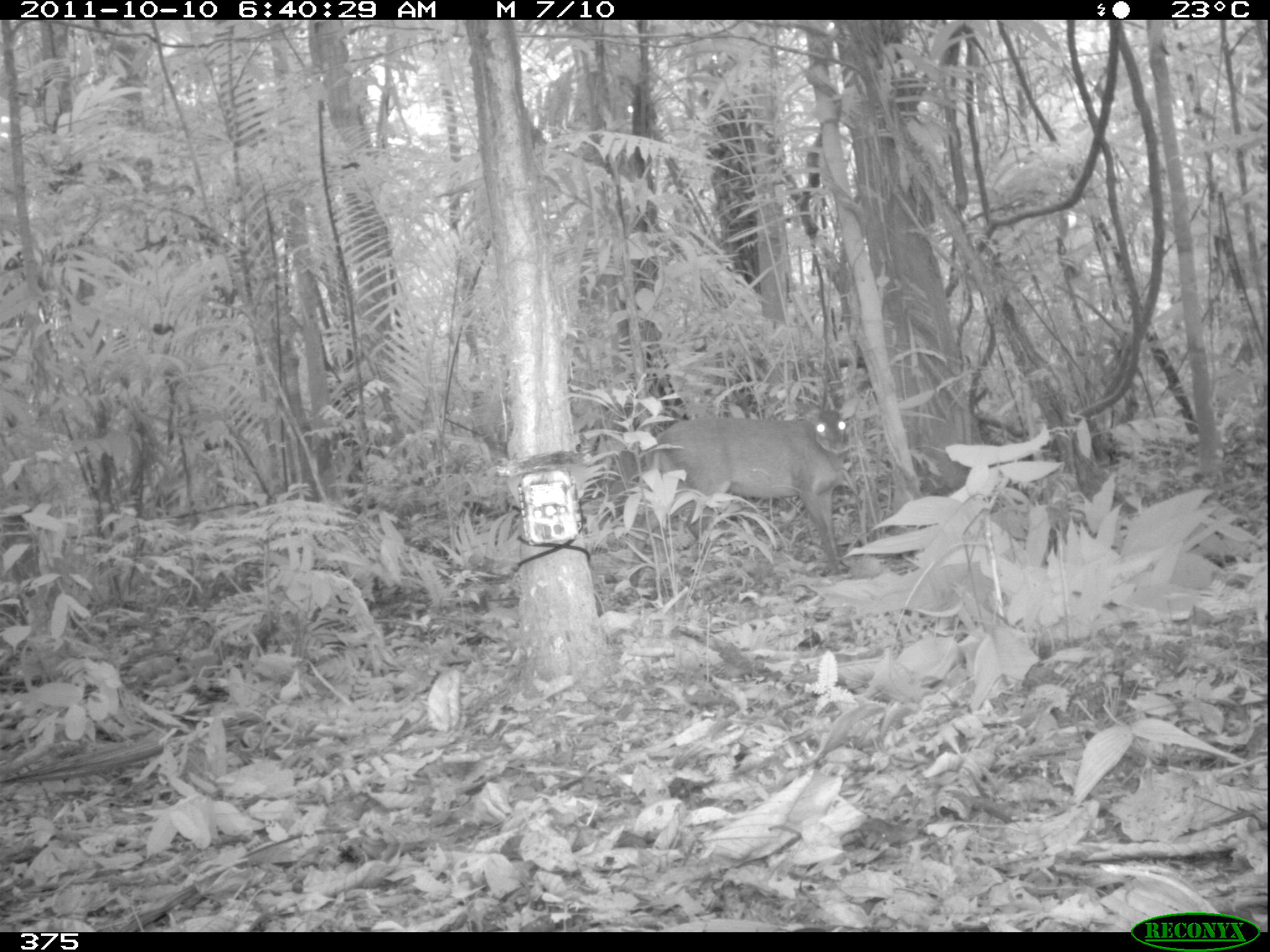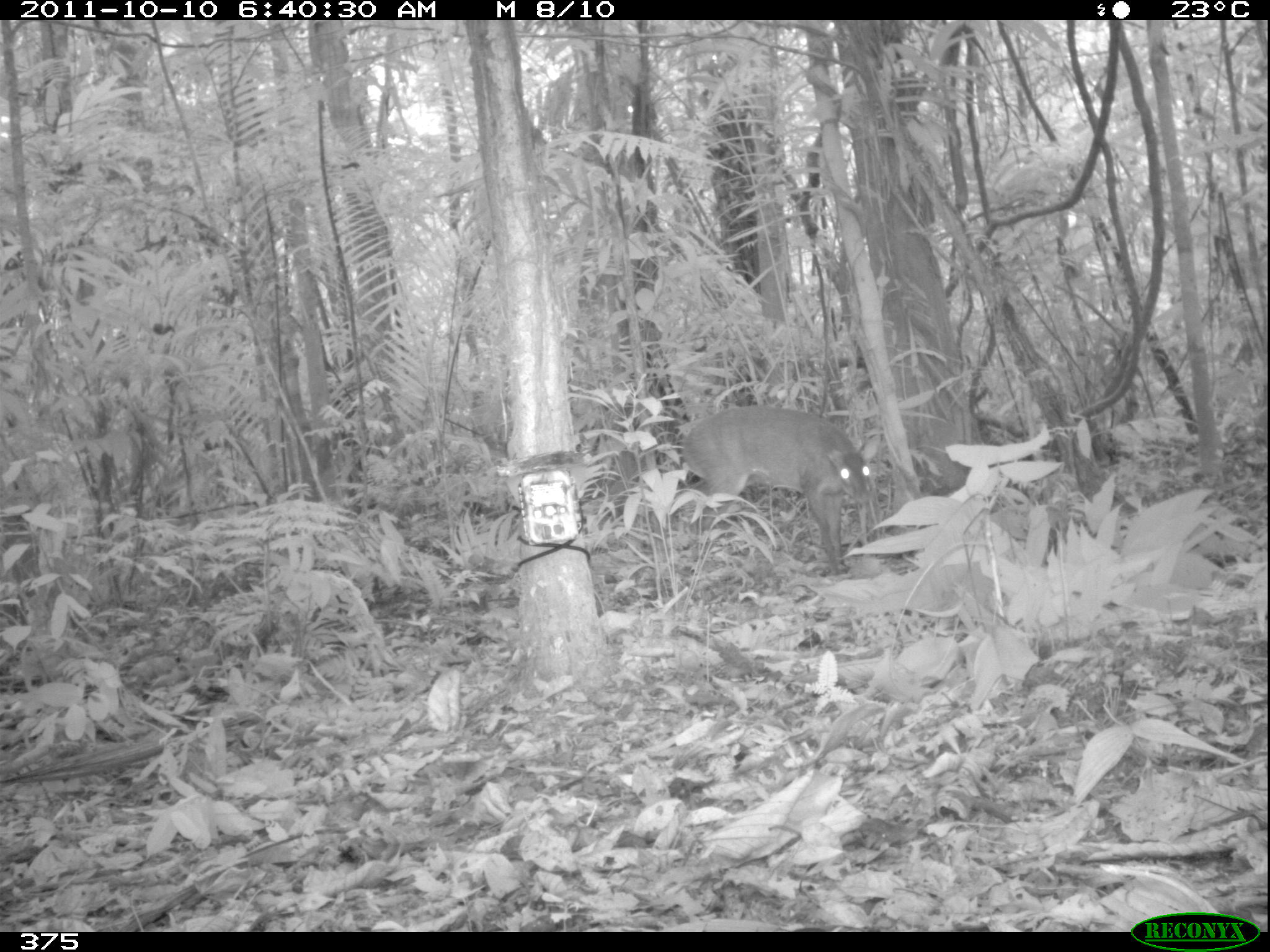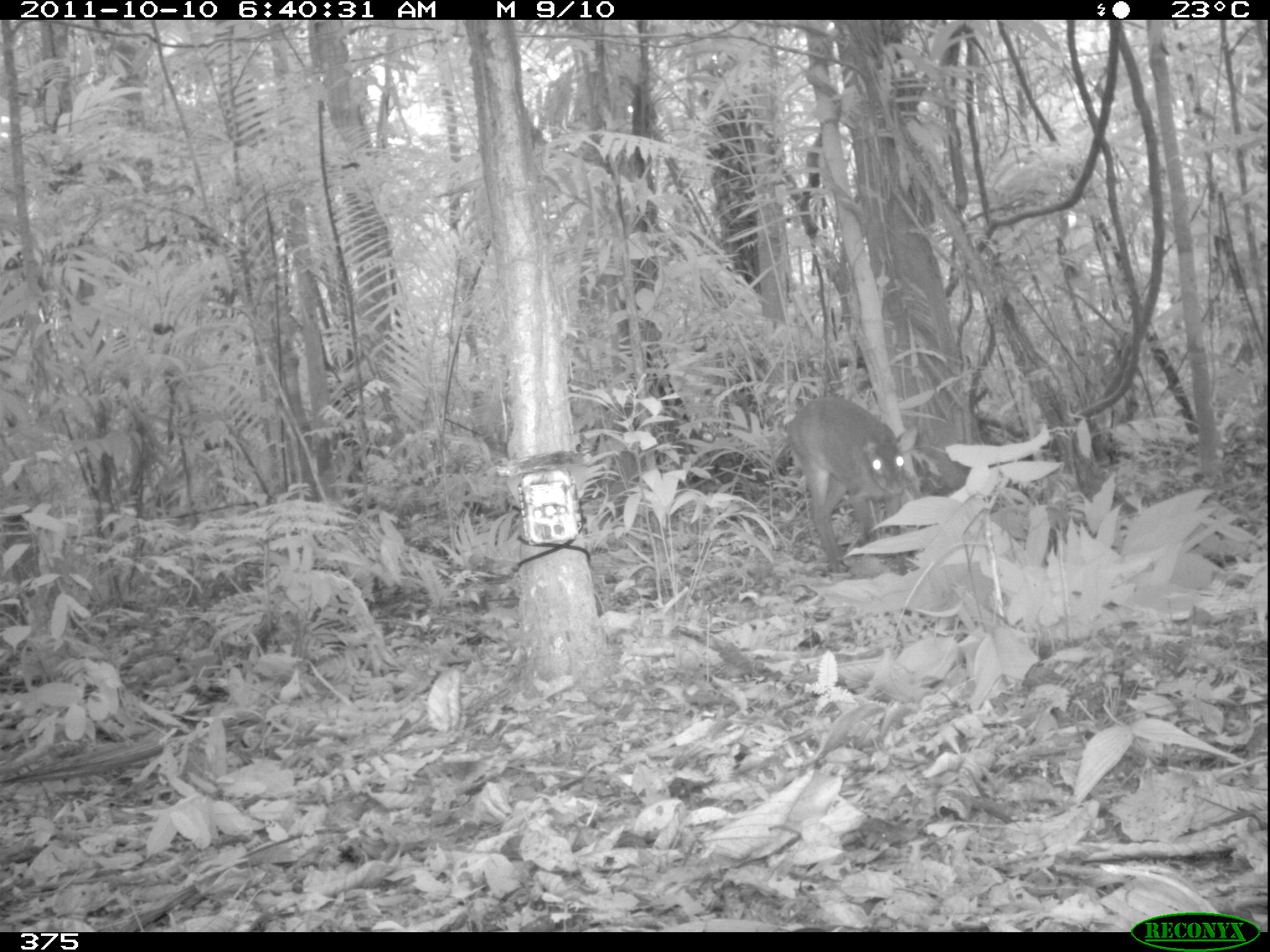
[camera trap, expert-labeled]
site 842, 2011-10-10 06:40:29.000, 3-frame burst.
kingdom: Animalia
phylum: Chordata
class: Mammalia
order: Artiodactyla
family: Cervidae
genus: Mazama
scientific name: Mazama americana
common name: red brocket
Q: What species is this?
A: Mazama americana (red brocket).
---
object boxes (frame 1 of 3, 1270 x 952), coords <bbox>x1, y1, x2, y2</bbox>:
mazama americana: <bbox>652, 396, 860, 575</bbox>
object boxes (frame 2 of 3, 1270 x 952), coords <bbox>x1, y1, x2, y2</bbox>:
mazama americana: <bbox>682, 406, 881, 574</bbox>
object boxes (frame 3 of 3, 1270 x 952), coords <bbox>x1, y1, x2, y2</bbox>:
mazama americana: <bbox>786, 397, 916, 575</bbox>